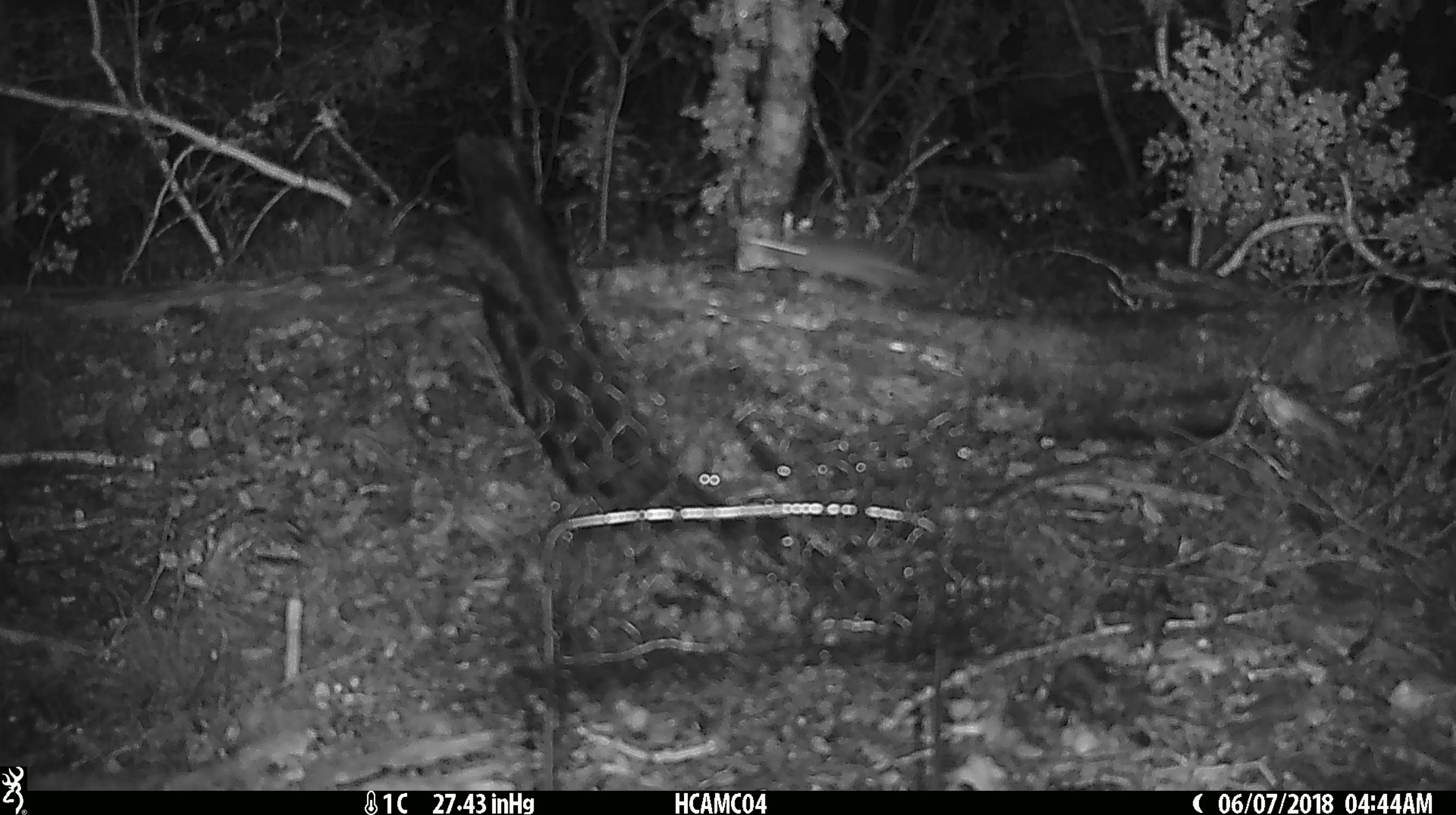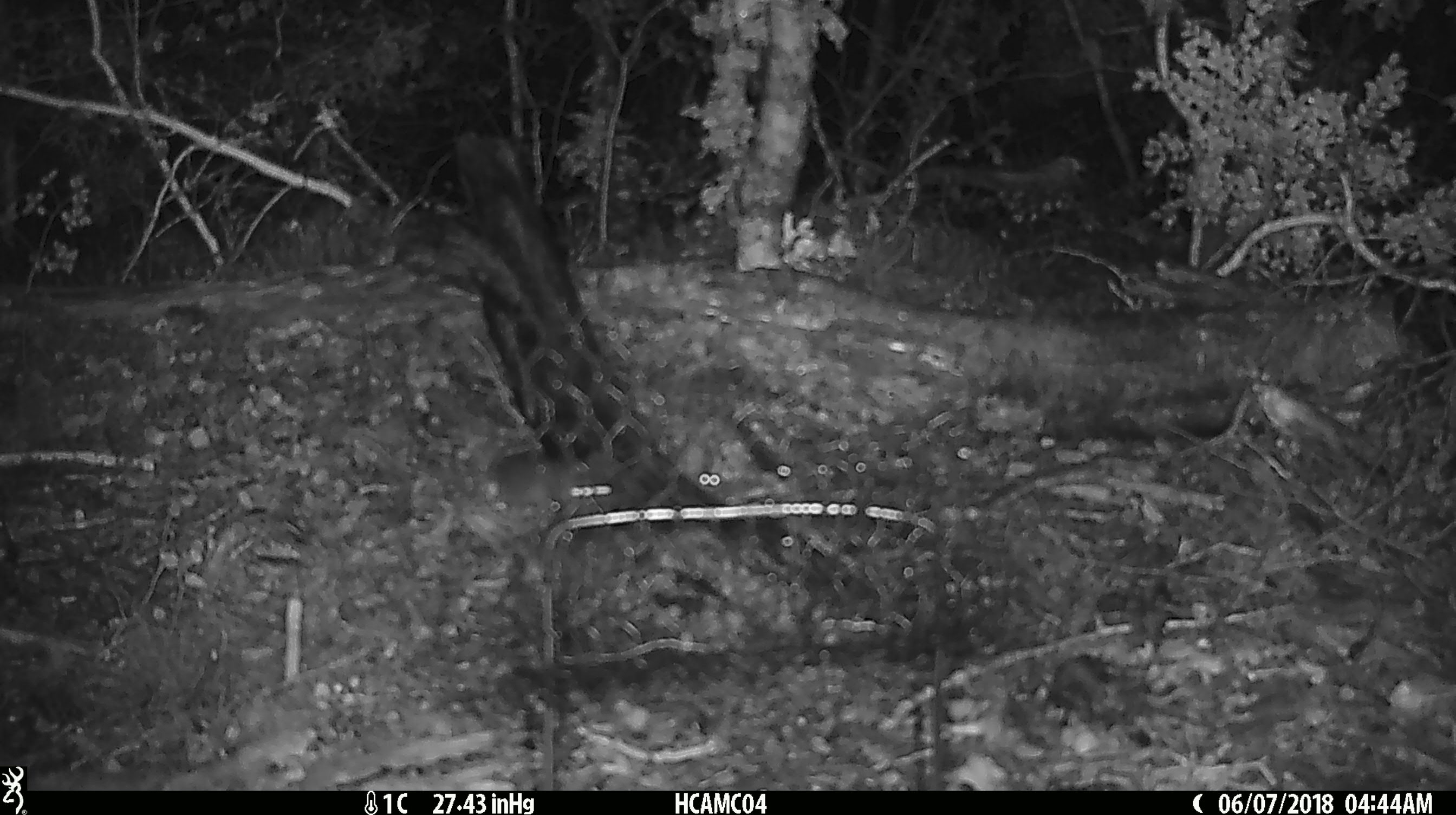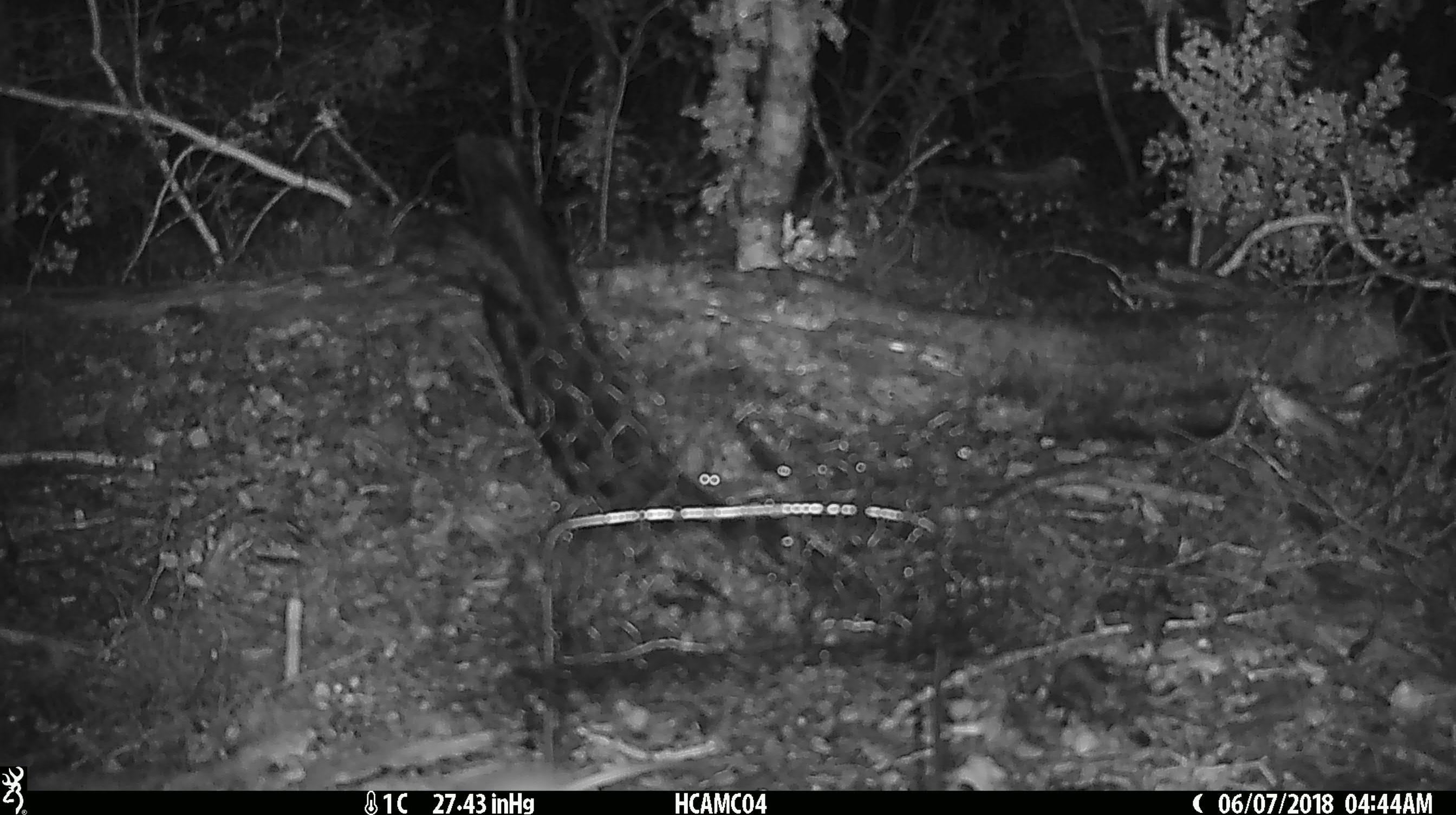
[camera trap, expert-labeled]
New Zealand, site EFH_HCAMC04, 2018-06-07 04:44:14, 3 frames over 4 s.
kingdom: Animalia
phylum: Chordata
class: Mammalia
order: Rodentia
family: Muridae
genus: Mus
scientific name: Mus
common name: mouse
Mouse (Mus).